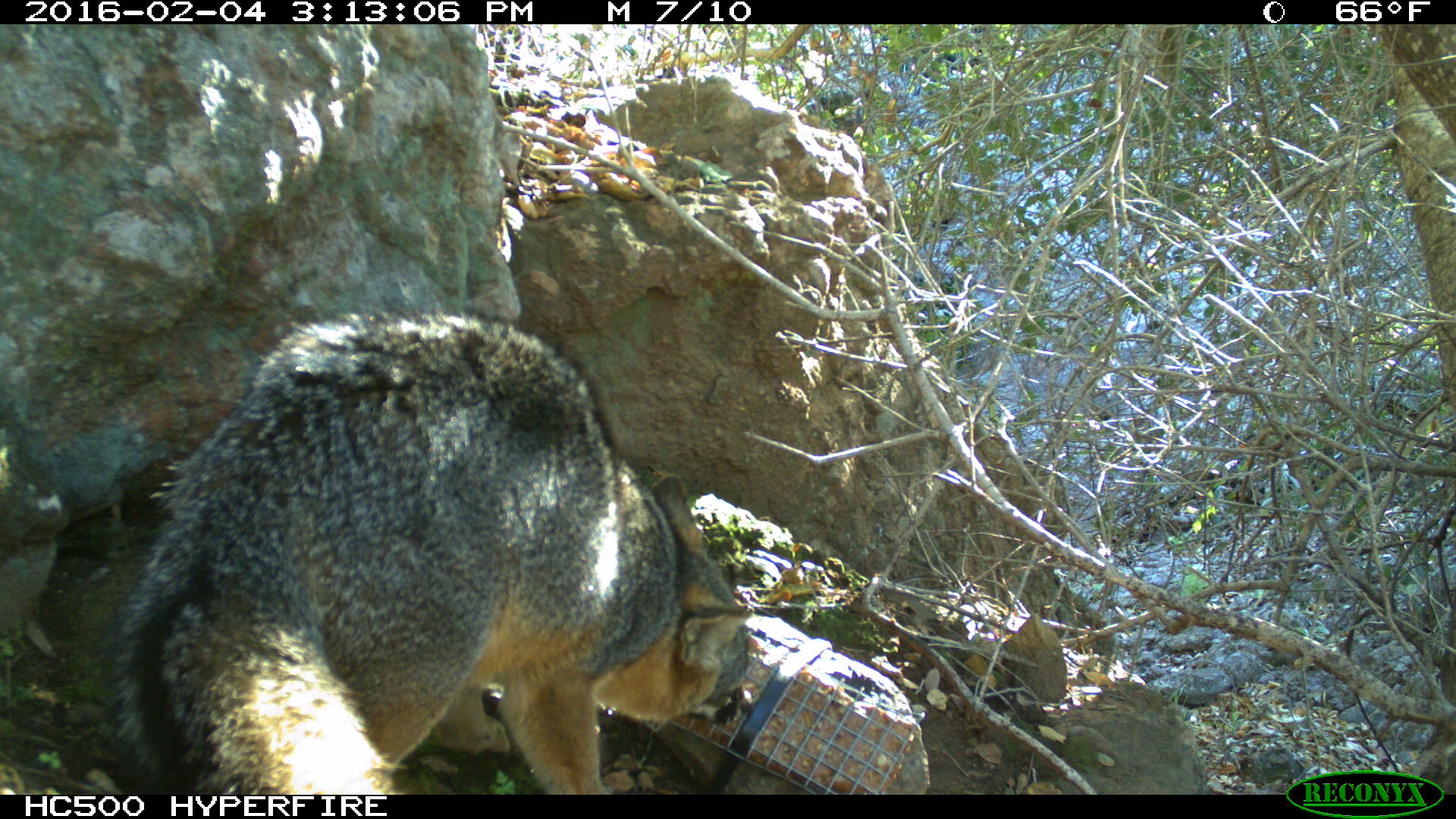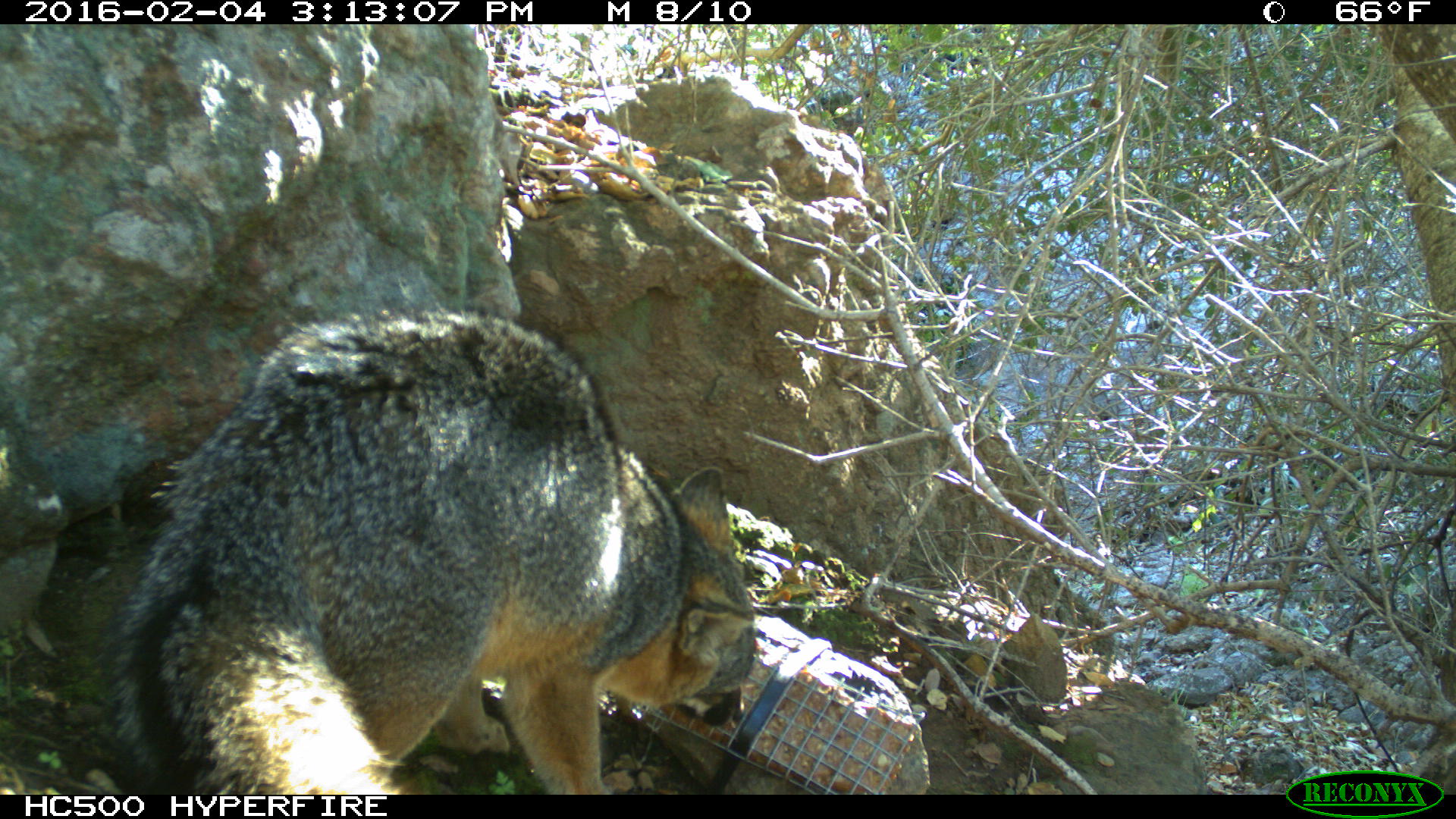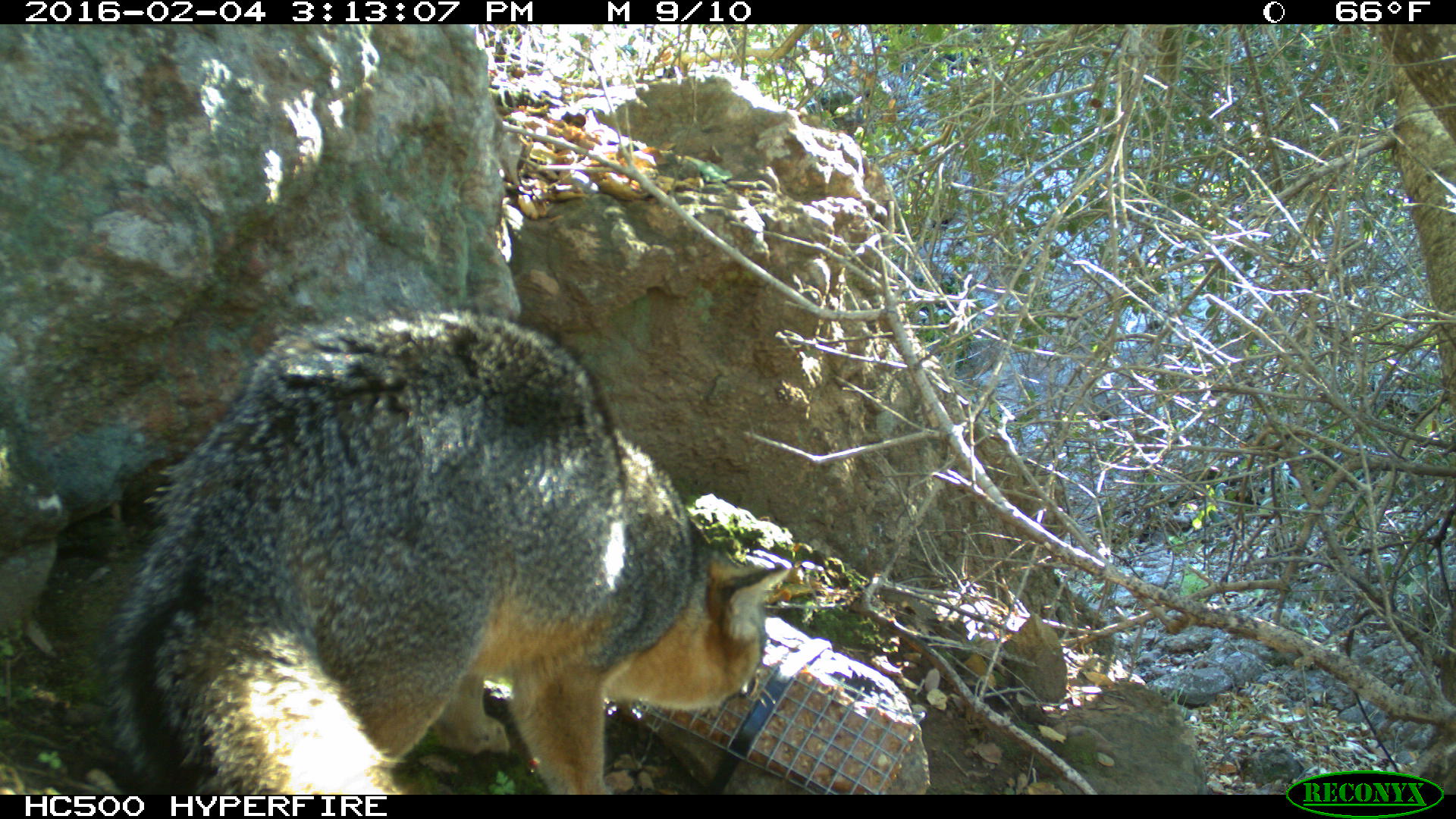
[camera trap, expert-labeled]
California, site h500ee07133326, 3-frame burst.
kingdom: Animalia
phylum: Chordata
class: Mammalia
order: Carnivora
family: Canidae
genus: Urocyon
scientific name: Urocyon littoralis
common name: island fox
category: fox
Fox (island fox) (Urocyon littoralis).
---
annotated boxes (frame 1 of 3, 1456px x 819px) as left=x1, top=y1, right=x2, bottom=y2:
fox: left=113, top=302, right=753, bottom=793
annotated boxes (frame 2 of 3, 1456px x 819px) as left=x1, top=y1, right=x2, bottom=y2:
fox: left=115, top=307, right=753, bottom=794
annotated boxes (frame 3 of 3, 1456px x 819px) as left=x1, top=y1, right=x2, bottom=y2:
fox: left=105, top=302, right=790, bottom=795